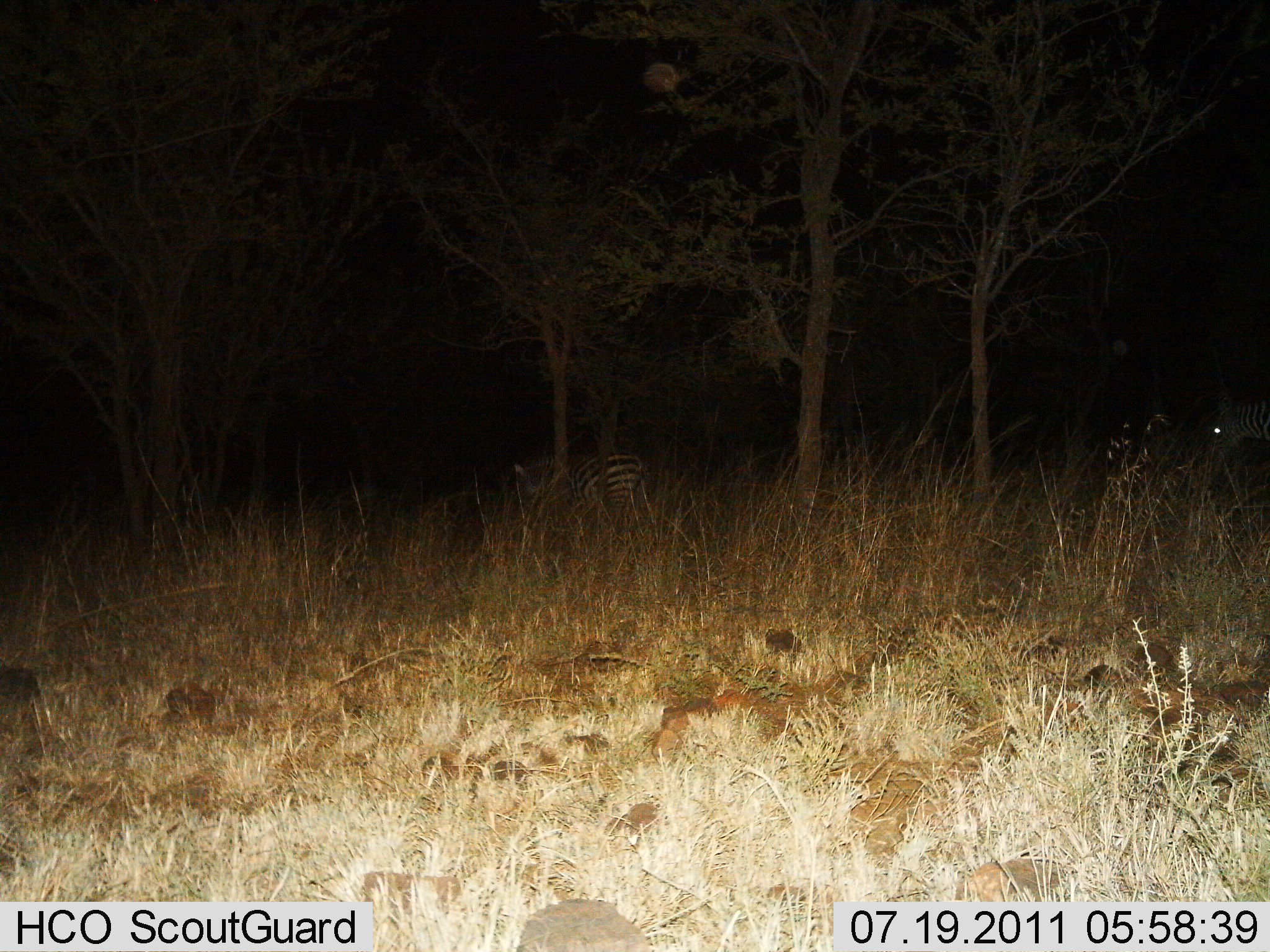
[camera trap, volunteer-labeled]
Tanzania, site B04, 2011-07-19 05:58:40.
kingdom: Animalia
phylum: Chordata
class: Mammalia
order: Perissodactyla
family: Equidae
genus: Equus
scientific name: Equus quagga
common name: plains zebra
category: zebra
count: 2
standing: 55%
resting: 9%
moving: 36%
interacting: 0%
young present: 0%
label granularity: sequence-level